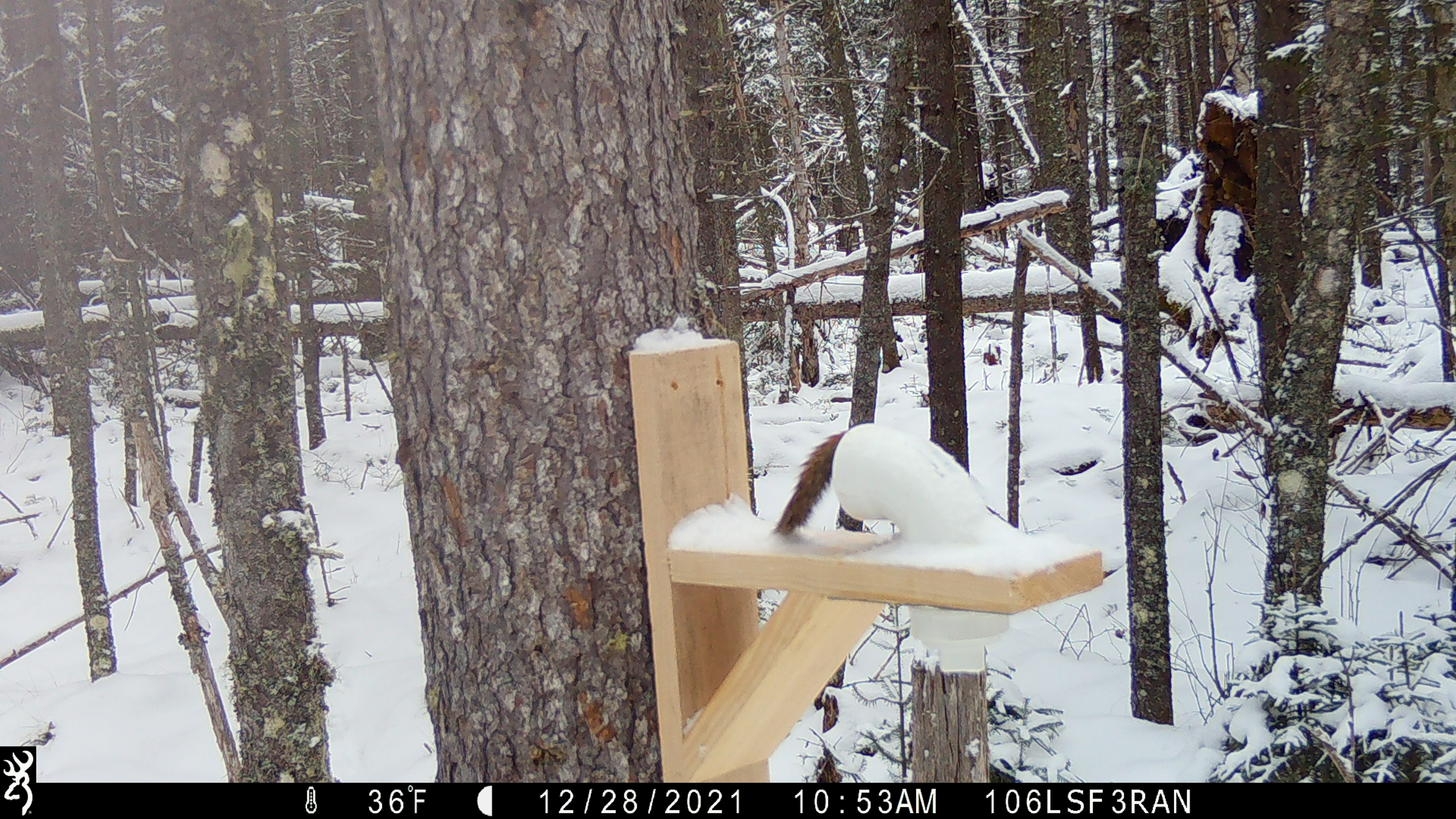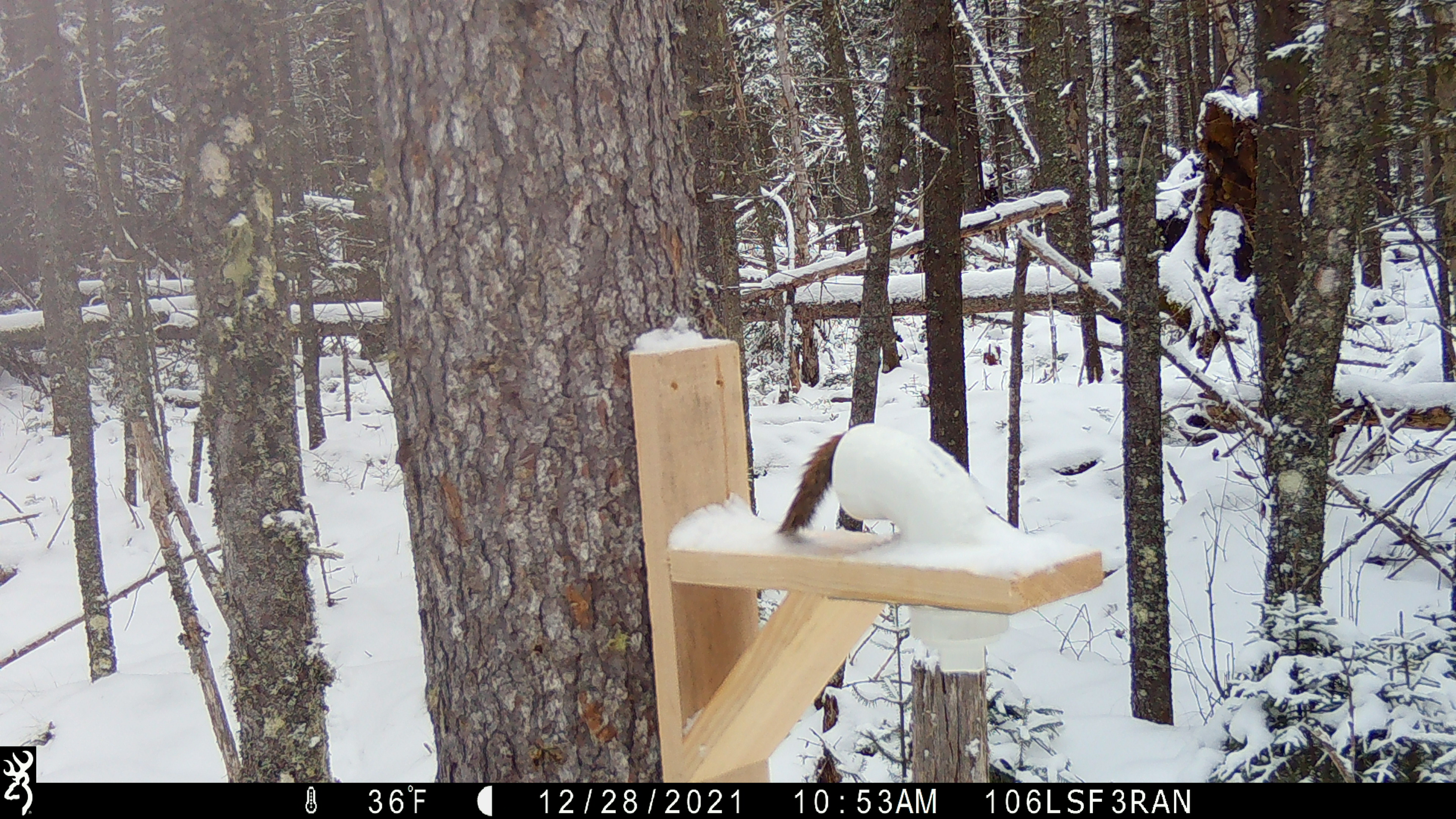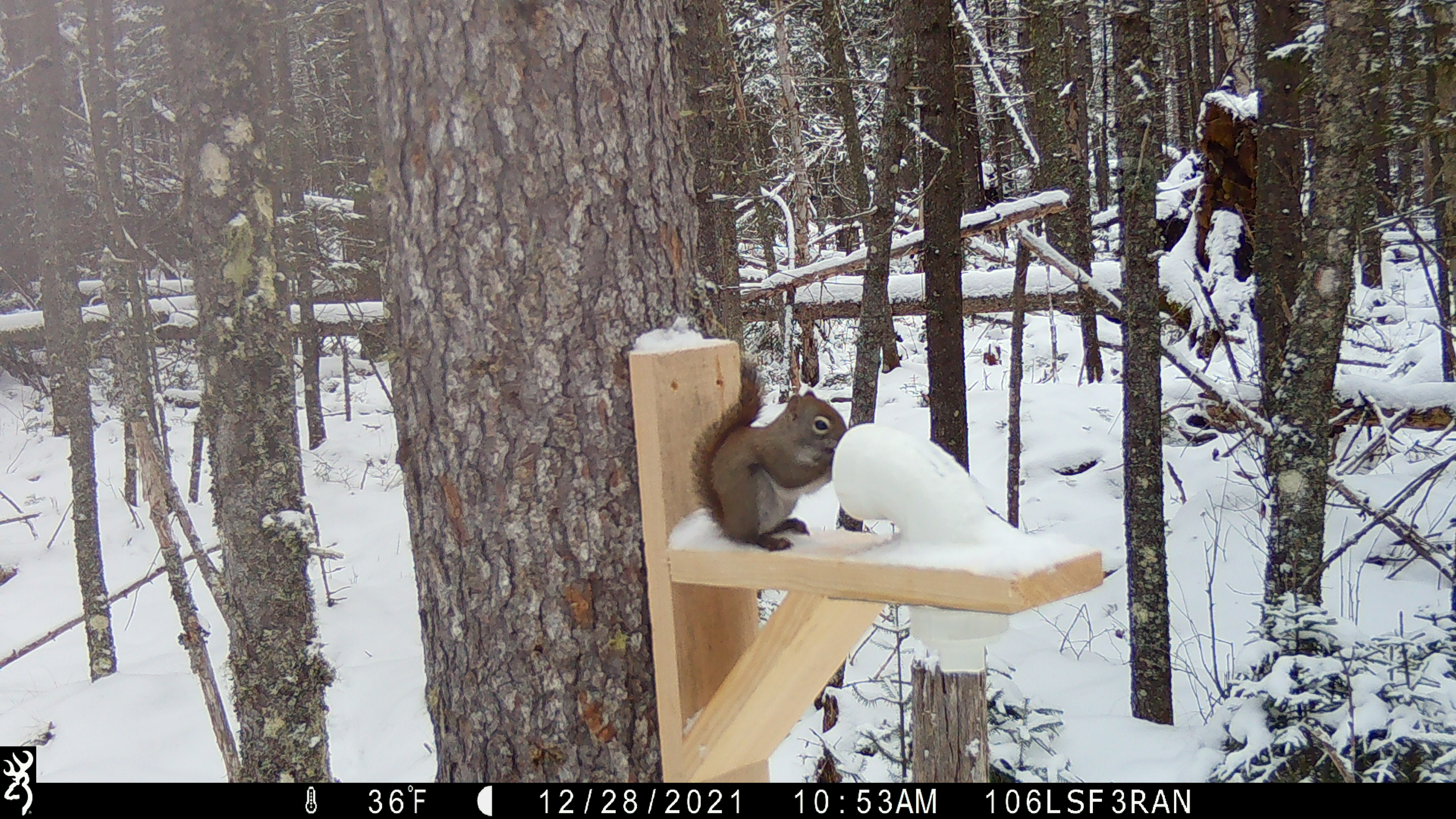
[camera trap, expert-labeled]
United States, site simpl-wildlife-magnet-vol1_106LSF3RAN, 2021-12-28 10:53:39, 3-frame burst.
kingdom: Animalia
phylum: Chordata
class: Mammalia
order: Rodentia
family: Sciuridae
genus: Tamiasciurus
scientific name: Tamiasciurus hudsonicus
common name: red squirrel